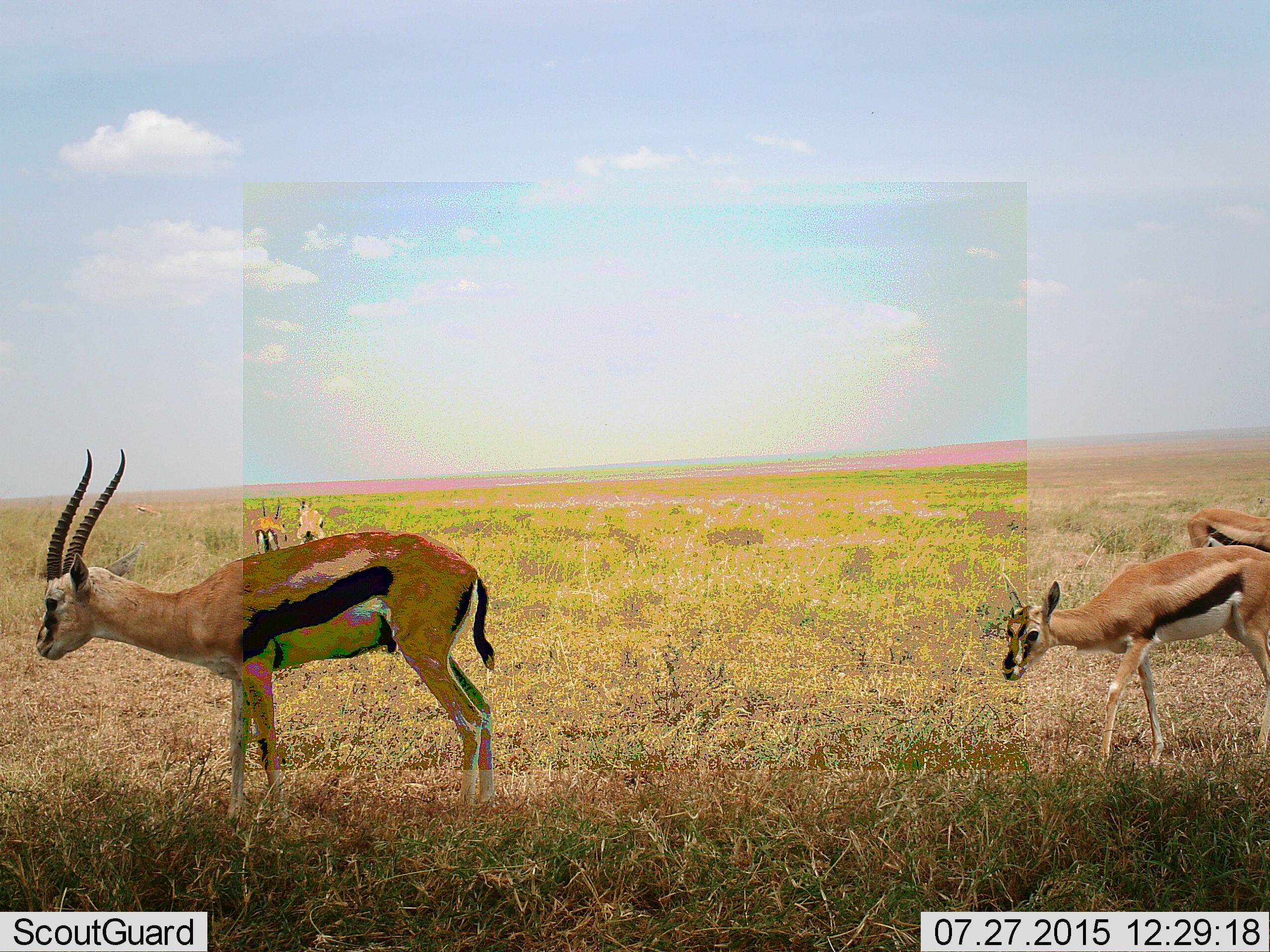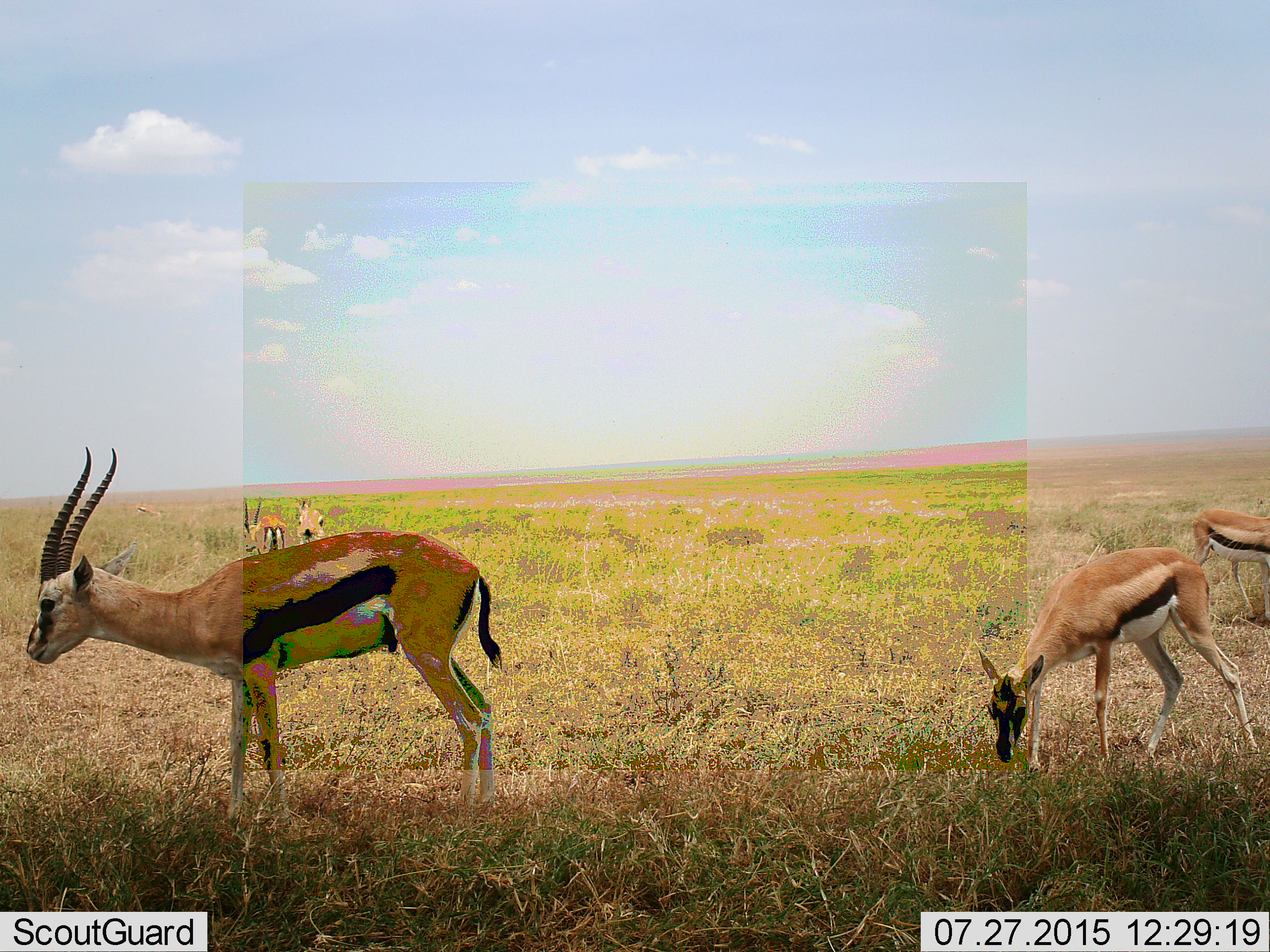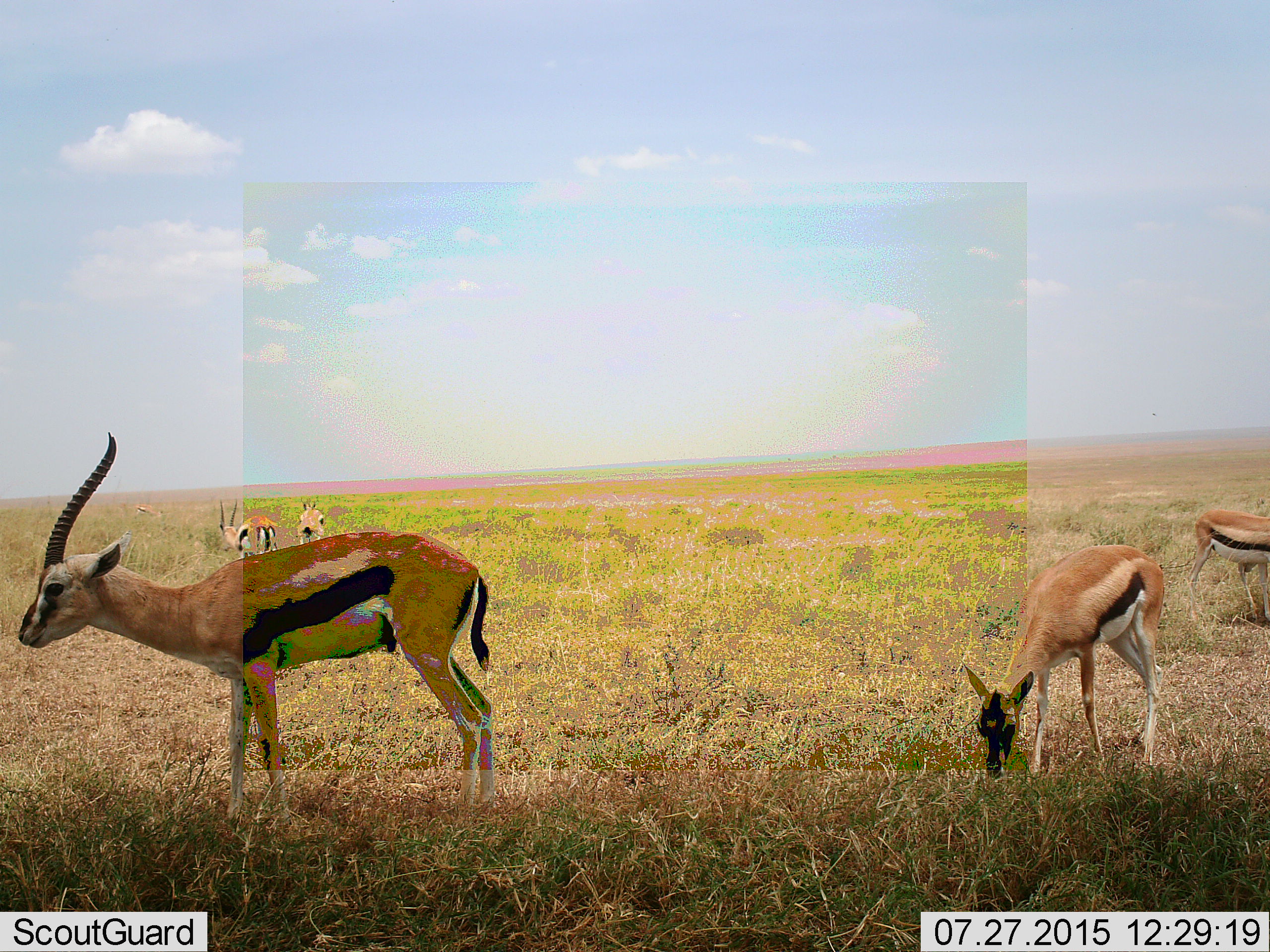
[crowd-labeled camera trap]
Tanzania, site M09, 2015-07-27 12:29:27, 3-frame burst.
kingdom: Animalia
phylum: Chordata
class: Mammalia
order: Artiodactyla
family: Bovidae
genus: Eudorcas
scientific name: Eudorcas thomsonii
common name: thomson's gazelle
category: gazellethomsons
Gazellethomsons (thomson's gazelle) (Eudorcas thomsonii), count 6. Behavior (volunteer vote fractions): standing 80%, resting 0%, moving 60%, interacting 0%. Young present (vote fraction): 0%. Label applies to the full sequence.